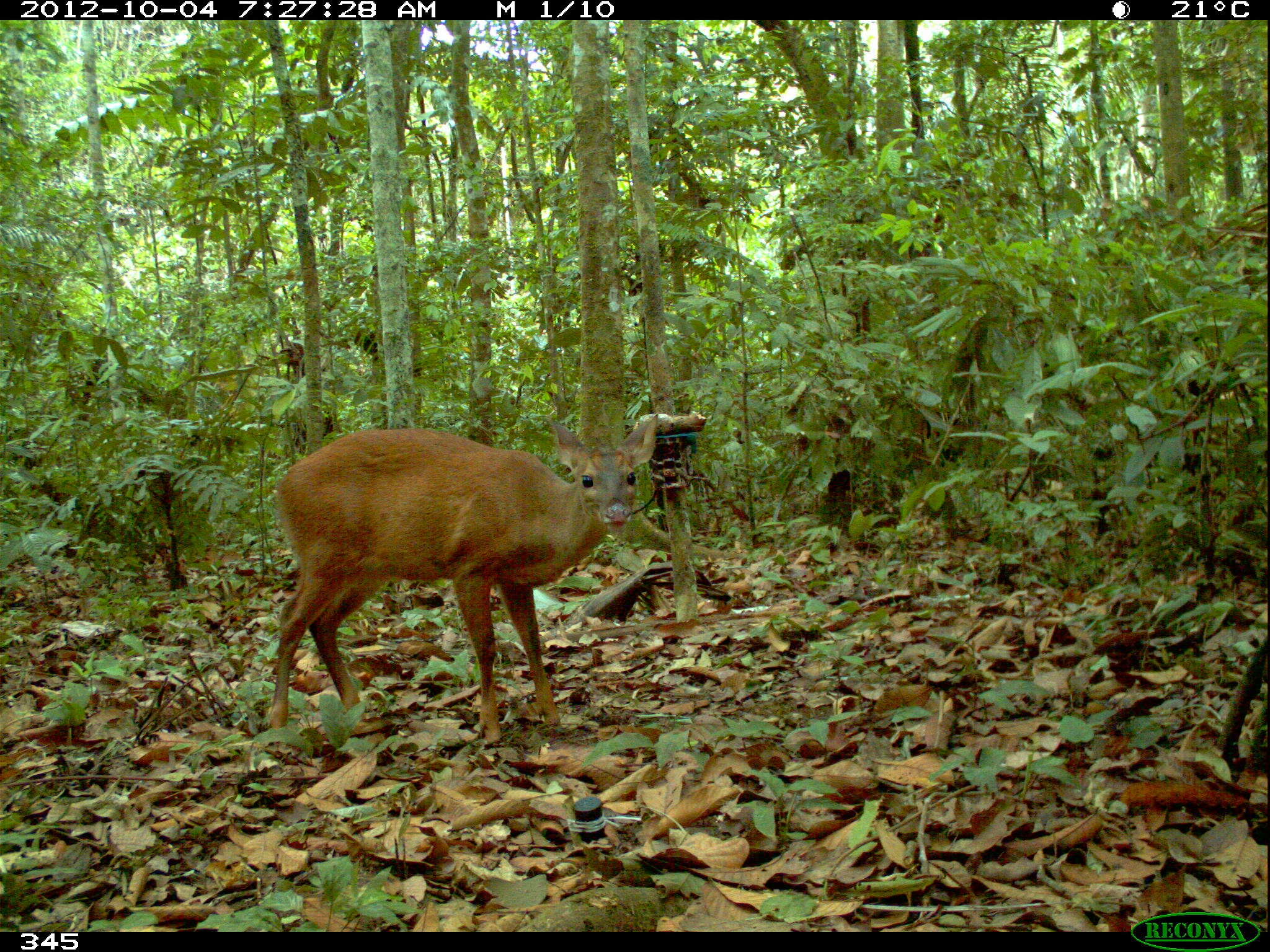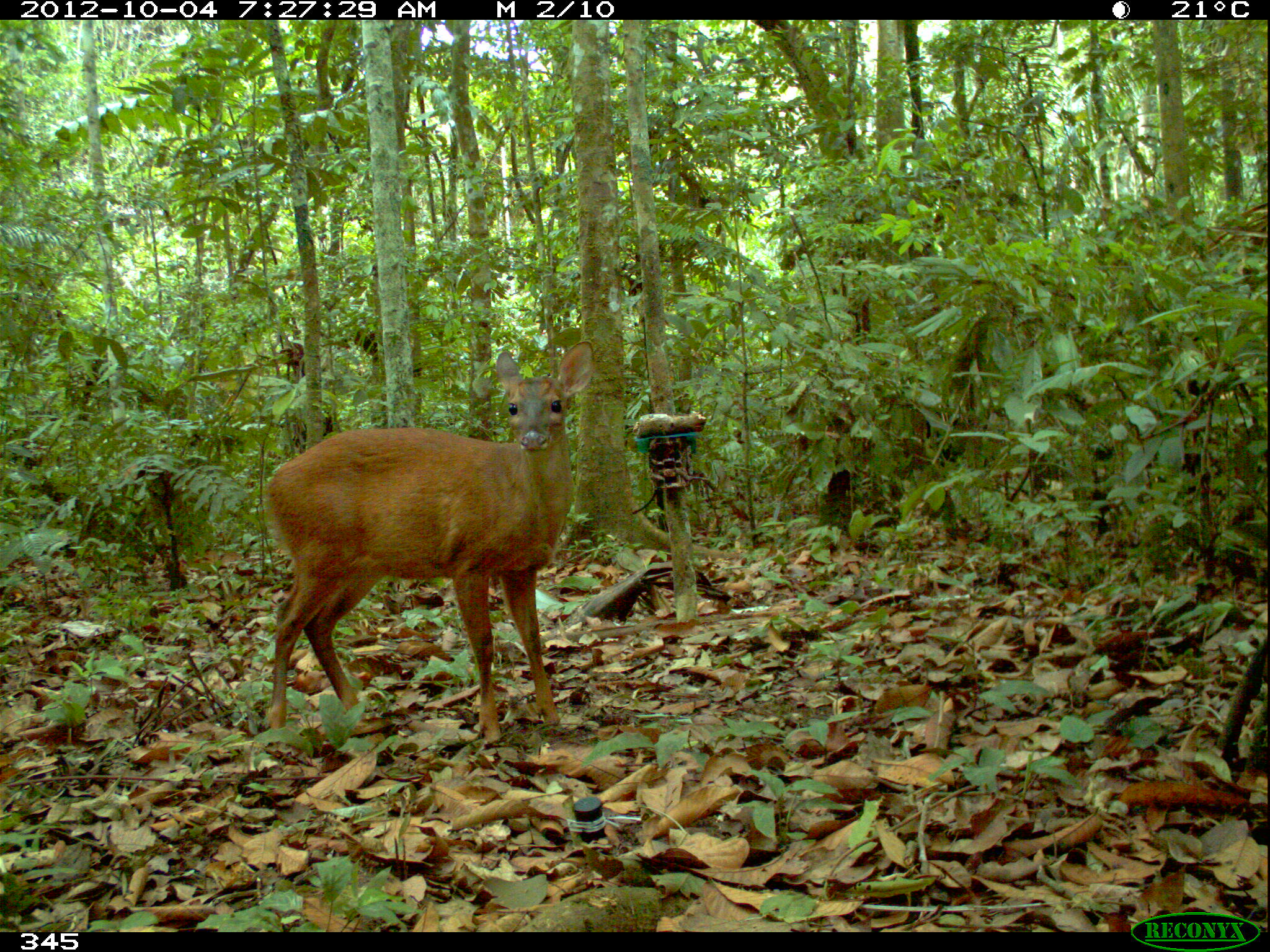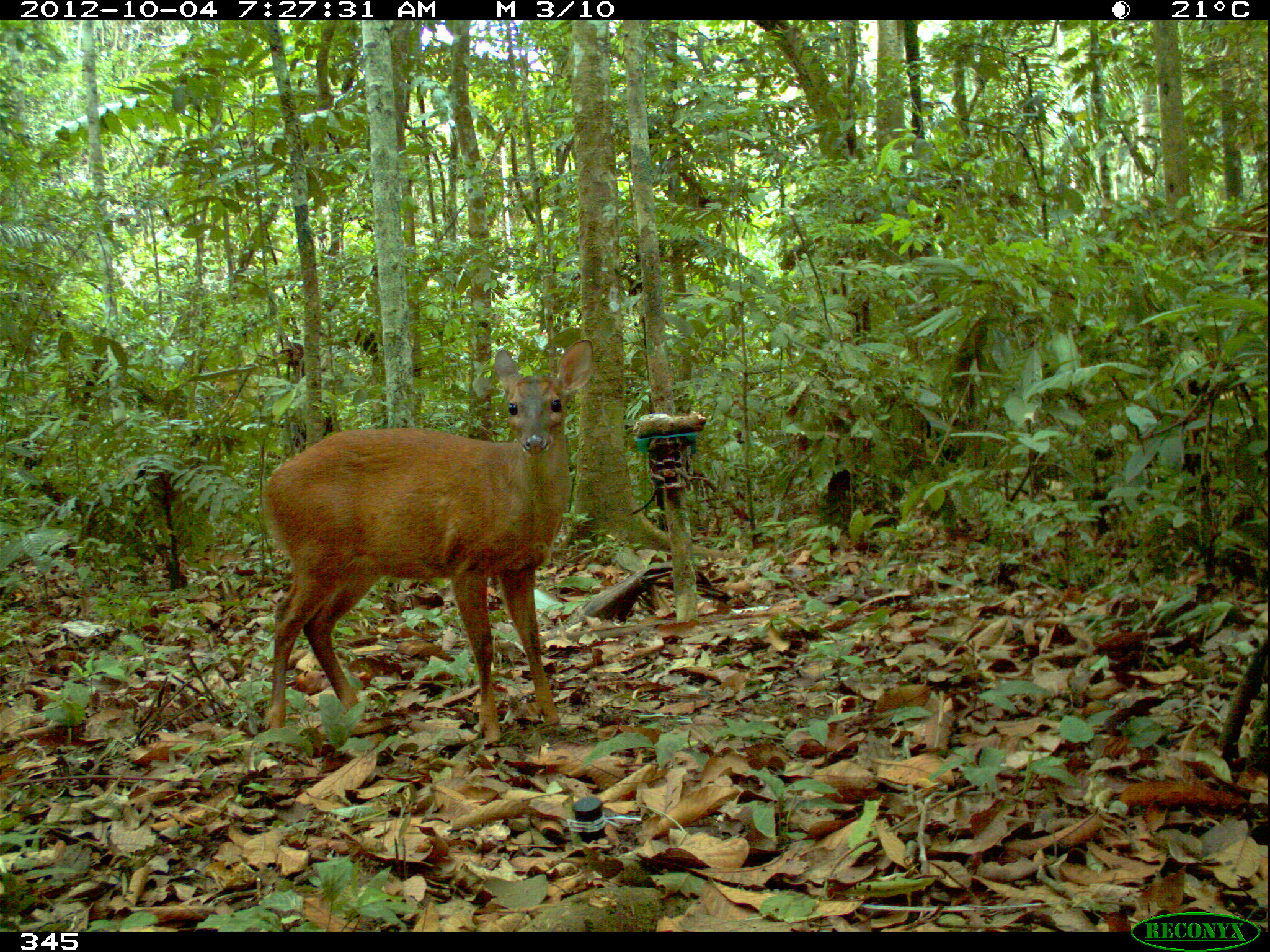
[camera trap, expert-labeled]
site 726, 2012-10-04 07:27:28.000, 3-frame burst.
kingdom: Animalia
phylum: Chordata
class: Mammalia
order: Artiodactyla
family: Cervidae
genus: Mazama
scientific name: Mazama americana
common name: red brocket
Mazama americana (red brocket).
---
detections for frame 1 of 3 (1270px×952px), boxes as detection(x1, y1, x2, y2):
mazama americana: detection(268, 409, 659, 746)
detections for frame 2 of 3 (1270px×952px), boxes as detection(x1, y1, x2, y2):
mazama americana: detection(256, 336, 595, 741)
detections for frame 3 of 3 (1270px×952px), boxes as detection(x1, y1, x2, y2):
mazama americana: detection(255, 338, 595, 745)